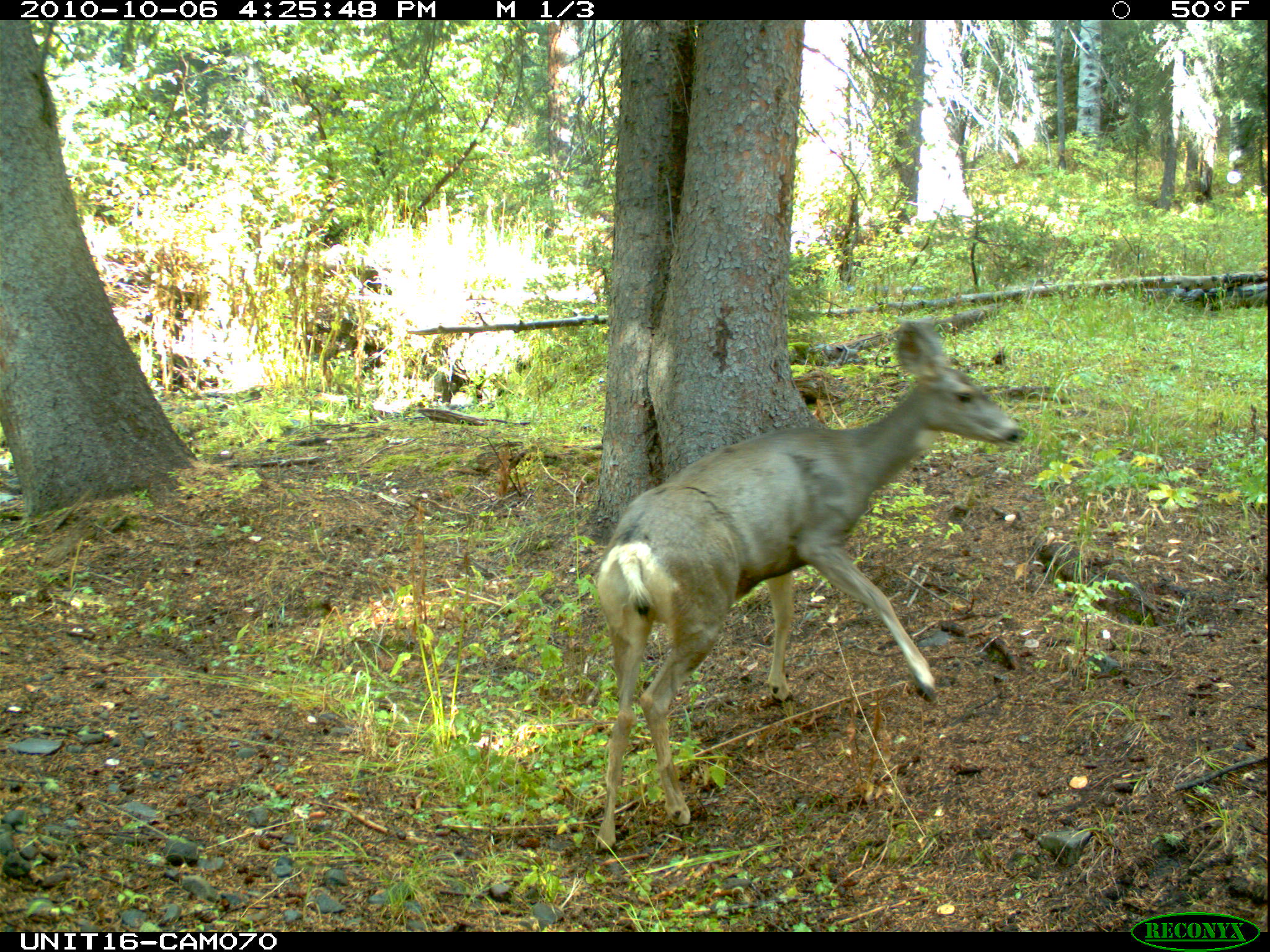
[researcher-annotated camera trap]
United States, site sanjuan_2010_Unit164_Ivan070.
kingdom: Animalia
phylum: Chordata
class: Mammalia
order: Artiodactyla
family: Cervidae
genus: Odocoileus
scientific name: Odocoileus hemionus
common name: mule deer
Odocoileus hemionus (mule deer).